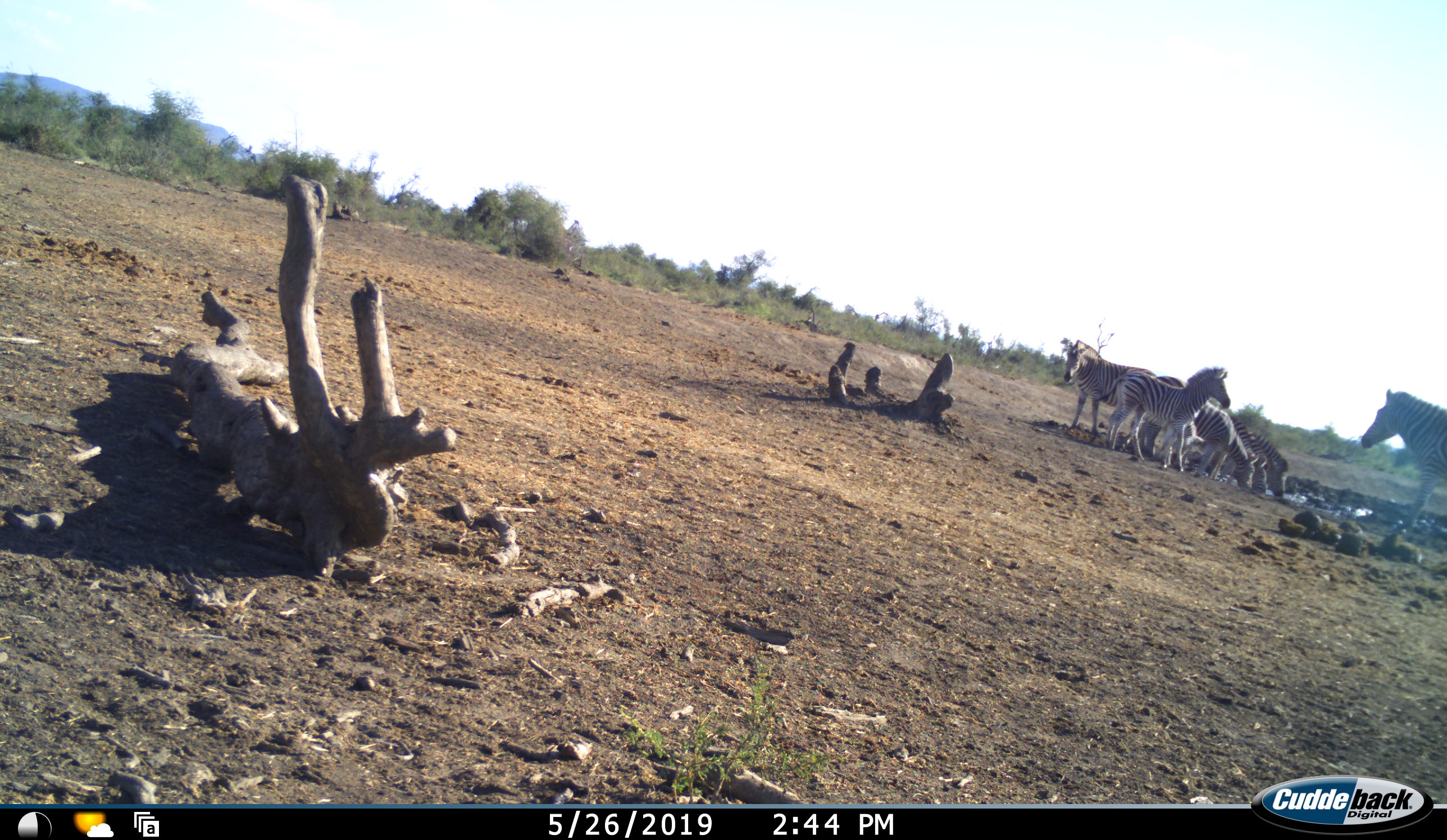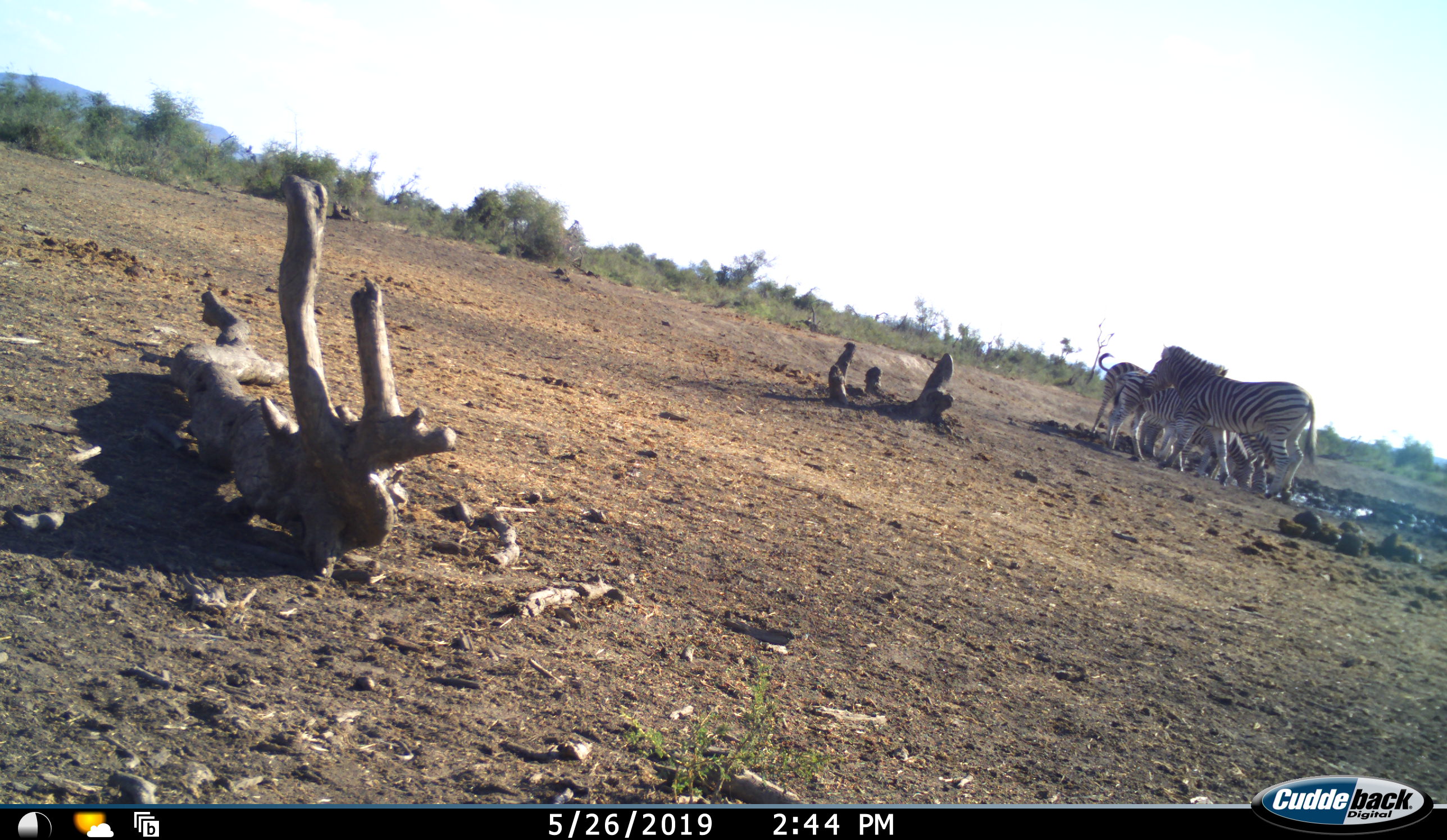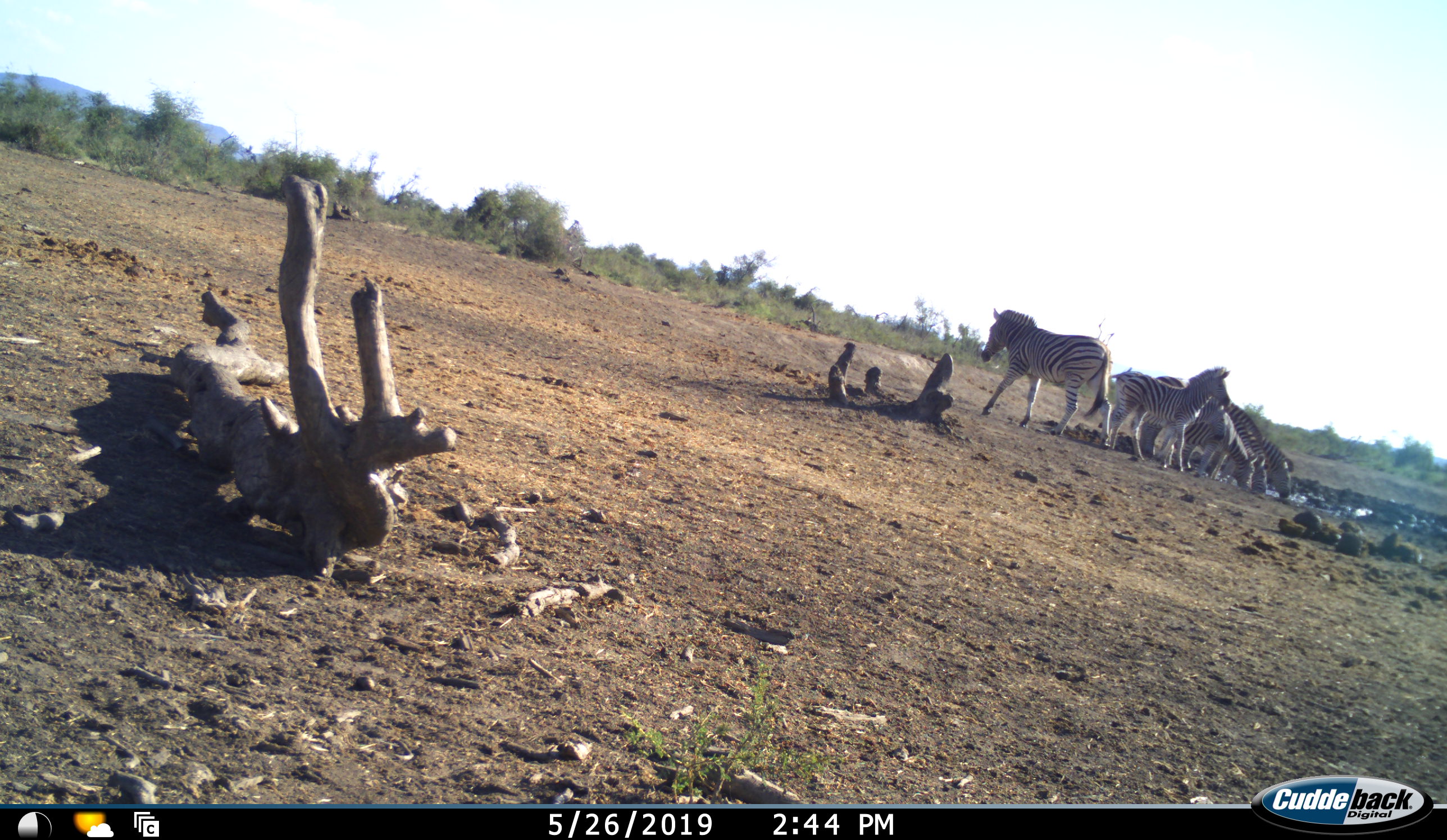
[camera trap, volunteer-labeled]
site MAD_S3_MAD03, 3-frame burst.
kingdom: Animalia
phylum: Chordata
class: Mammalia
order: Perissodactyla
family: Equidae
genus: Equus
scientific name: Equus quagga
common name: plains zebra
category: zebraplains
Zebraplains (plains zebra) (Equus quagga), count 6. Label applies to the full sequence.